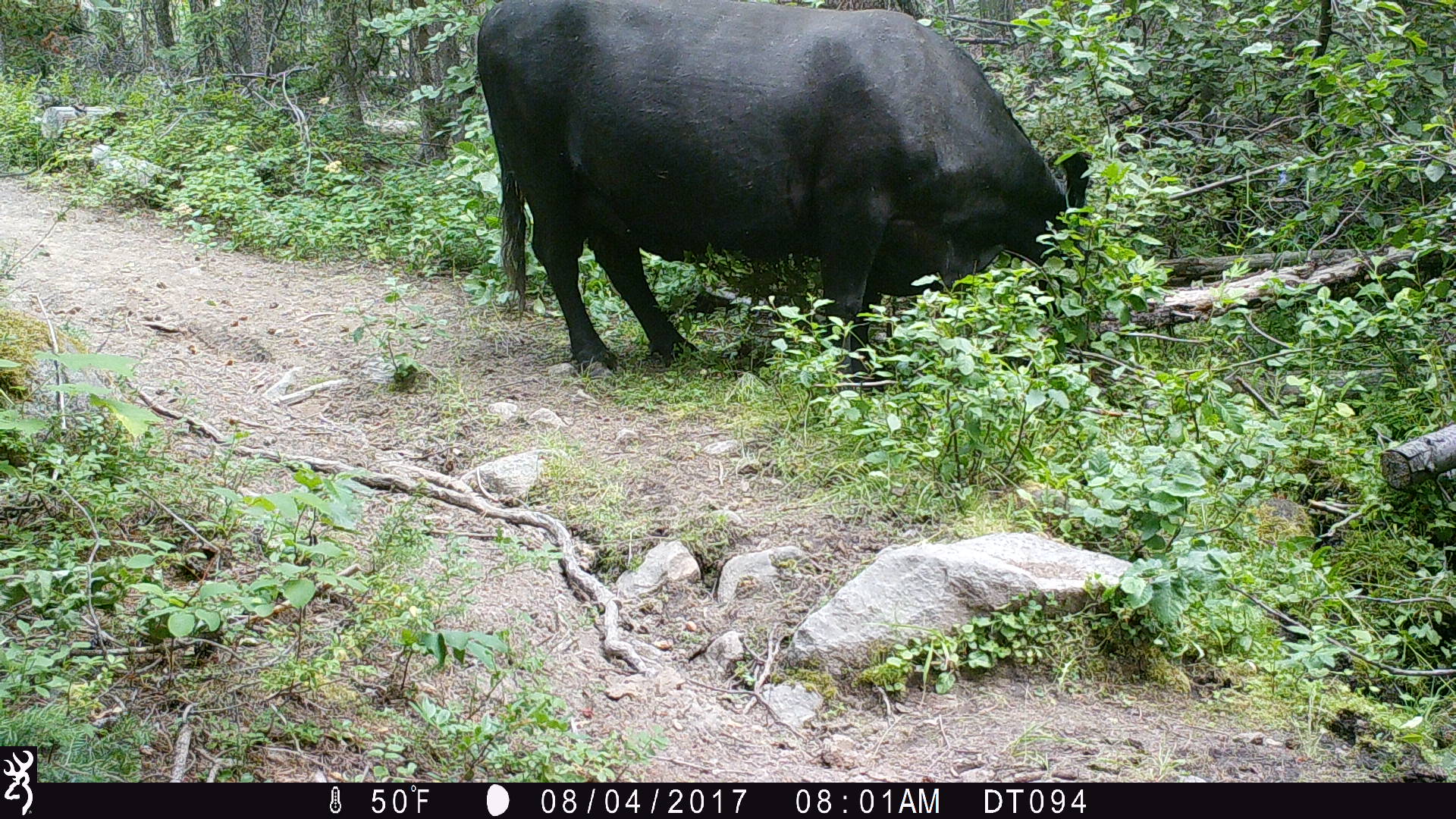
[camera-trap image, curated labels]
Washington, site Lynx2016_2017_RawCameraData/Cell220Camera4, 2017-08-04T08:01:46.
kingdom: Animalia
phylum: Chordata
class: Mammalia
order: Artiodactyla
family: Bovidae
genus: Bos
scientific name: Bos taurus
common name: domestic cattle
Domestic cattle (Bos taurus). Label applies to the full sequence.